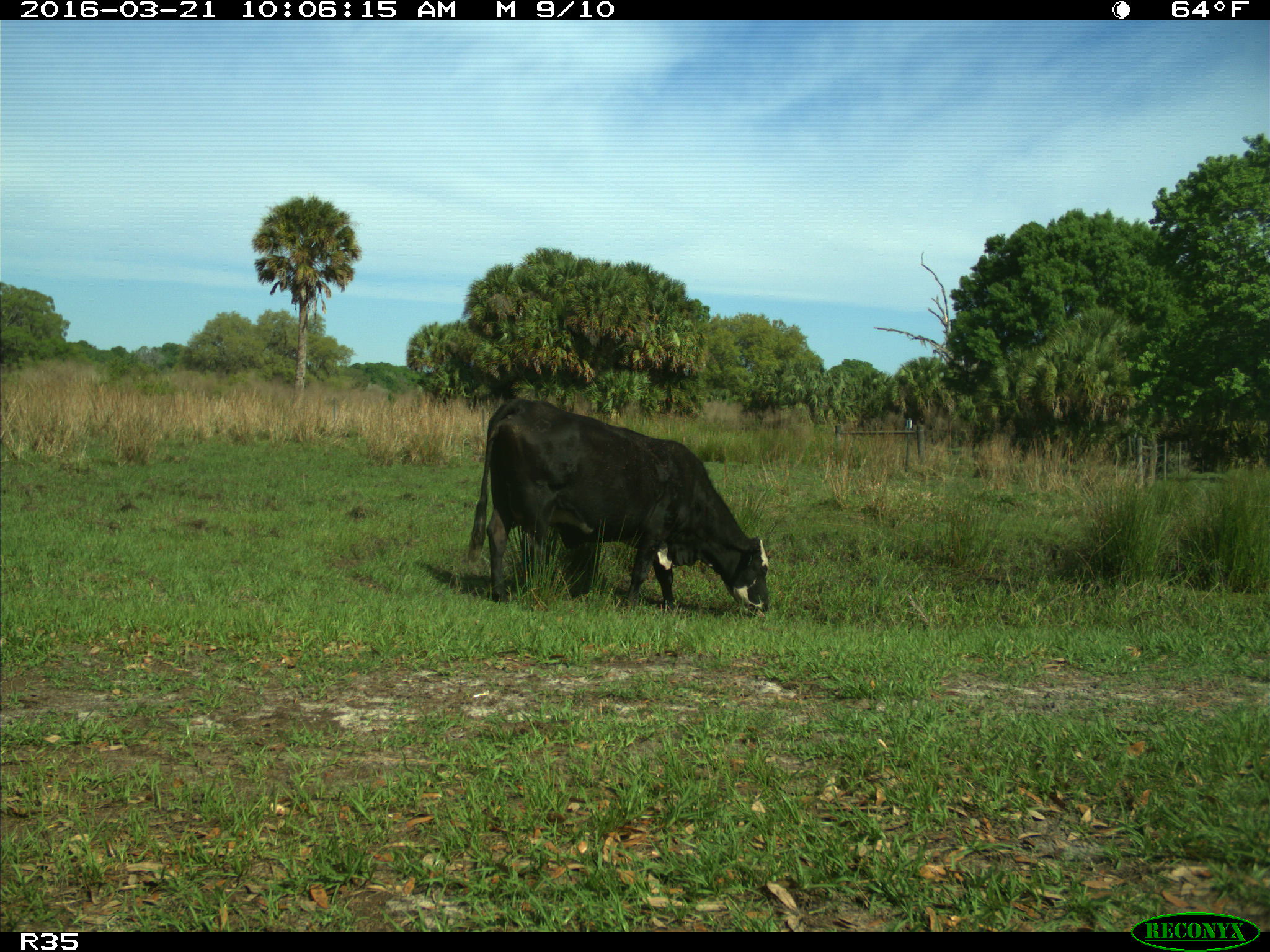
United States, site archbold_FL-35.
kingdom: Animalia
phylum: Chordata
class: Mammalia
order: Artiodactyla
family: Bovidae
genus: Bos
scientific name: Bos taurus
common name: domestic cow